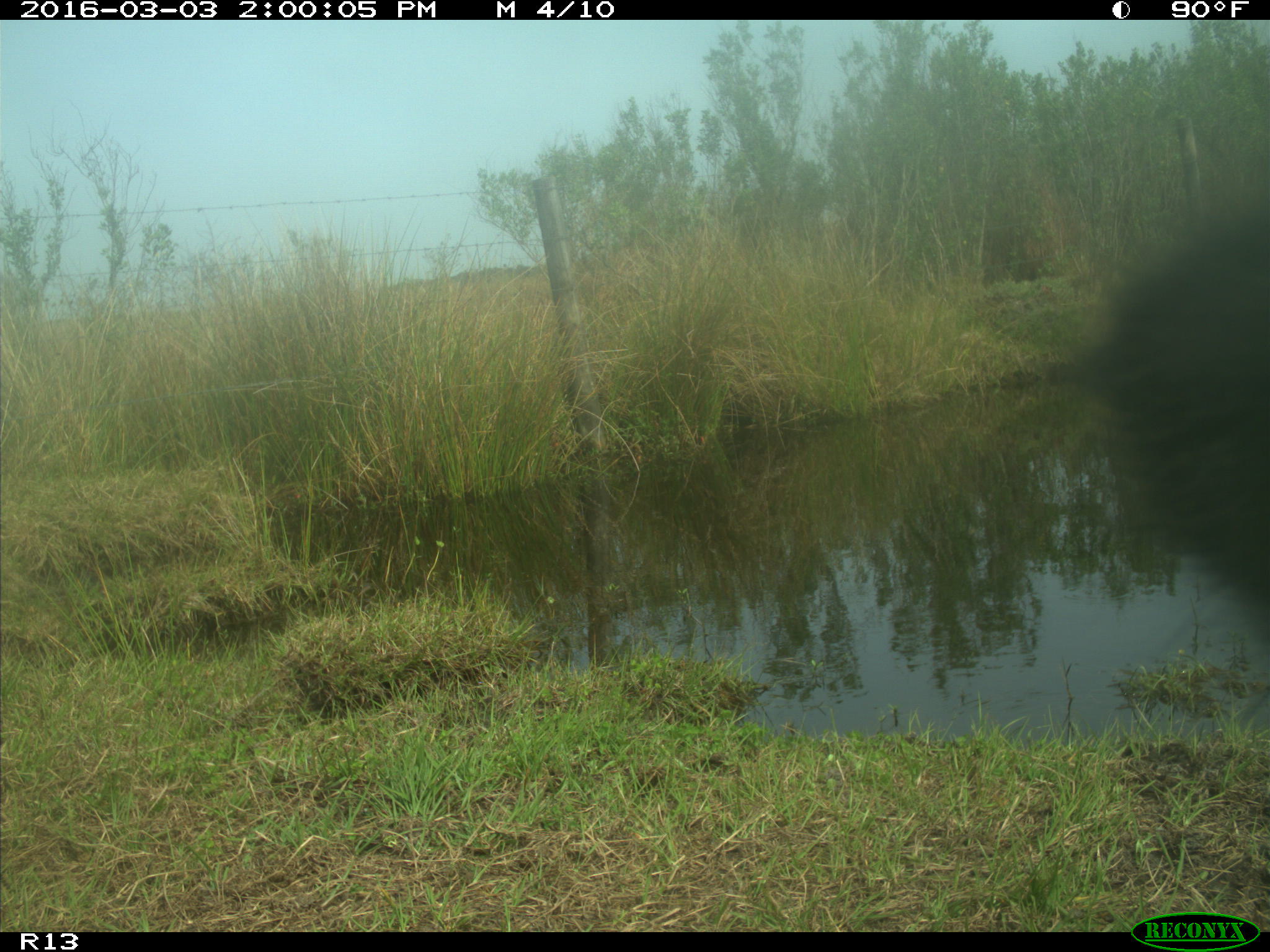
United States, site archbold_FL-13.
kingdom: Animalia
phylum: Chordata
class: Mammalia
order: Artiodactyla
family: Bovidae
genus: Bos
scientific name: Bos taurus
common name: domestic cow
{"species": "Bos taurus (domestic cow)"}